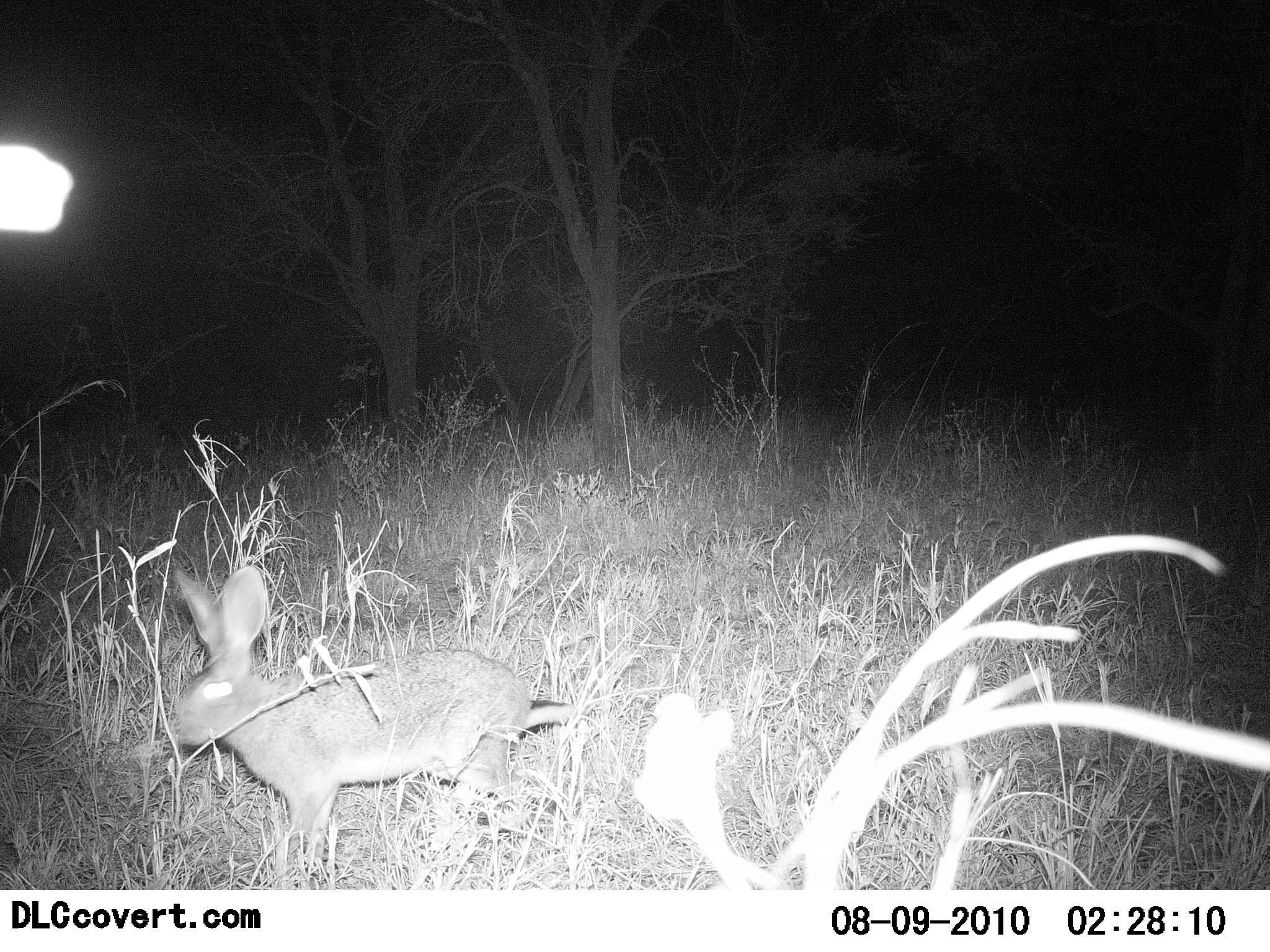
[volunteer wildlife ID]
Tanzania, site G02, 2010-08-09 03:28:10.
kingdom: Animalia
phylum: Chordata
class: Mammalia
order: Lagomorpha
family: Leporidae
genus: Lepus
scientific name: Lepus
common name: hare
Hare (Lepus), count 1. Behavior (volunteer vote fractions): standing 23%, resting 0%, moving 77%, interacting 0%. Young present (vote fraction): 0%. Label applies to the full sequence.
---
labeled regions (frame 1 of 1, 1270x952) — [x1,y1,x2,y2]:
animal: [173,566,572,889]